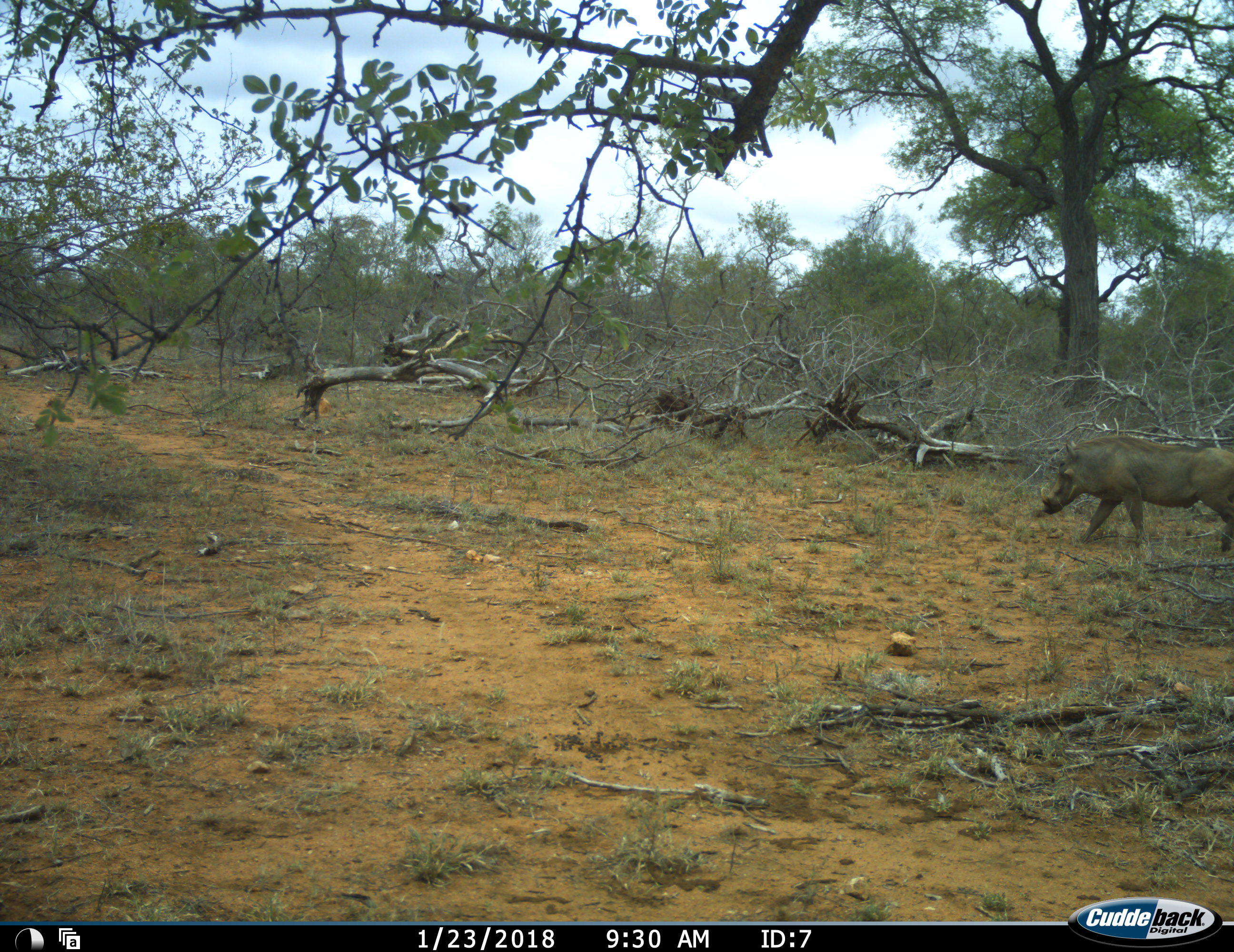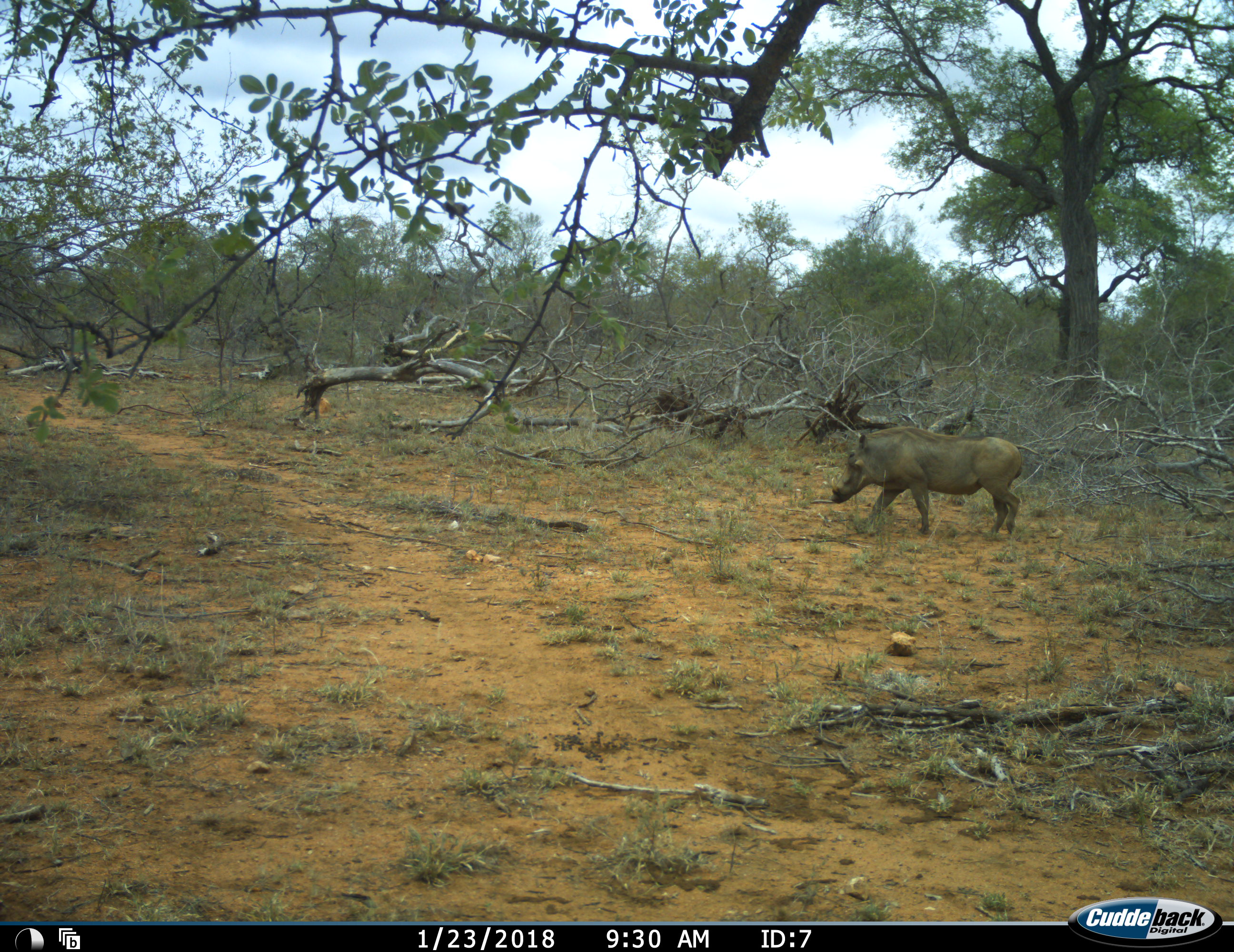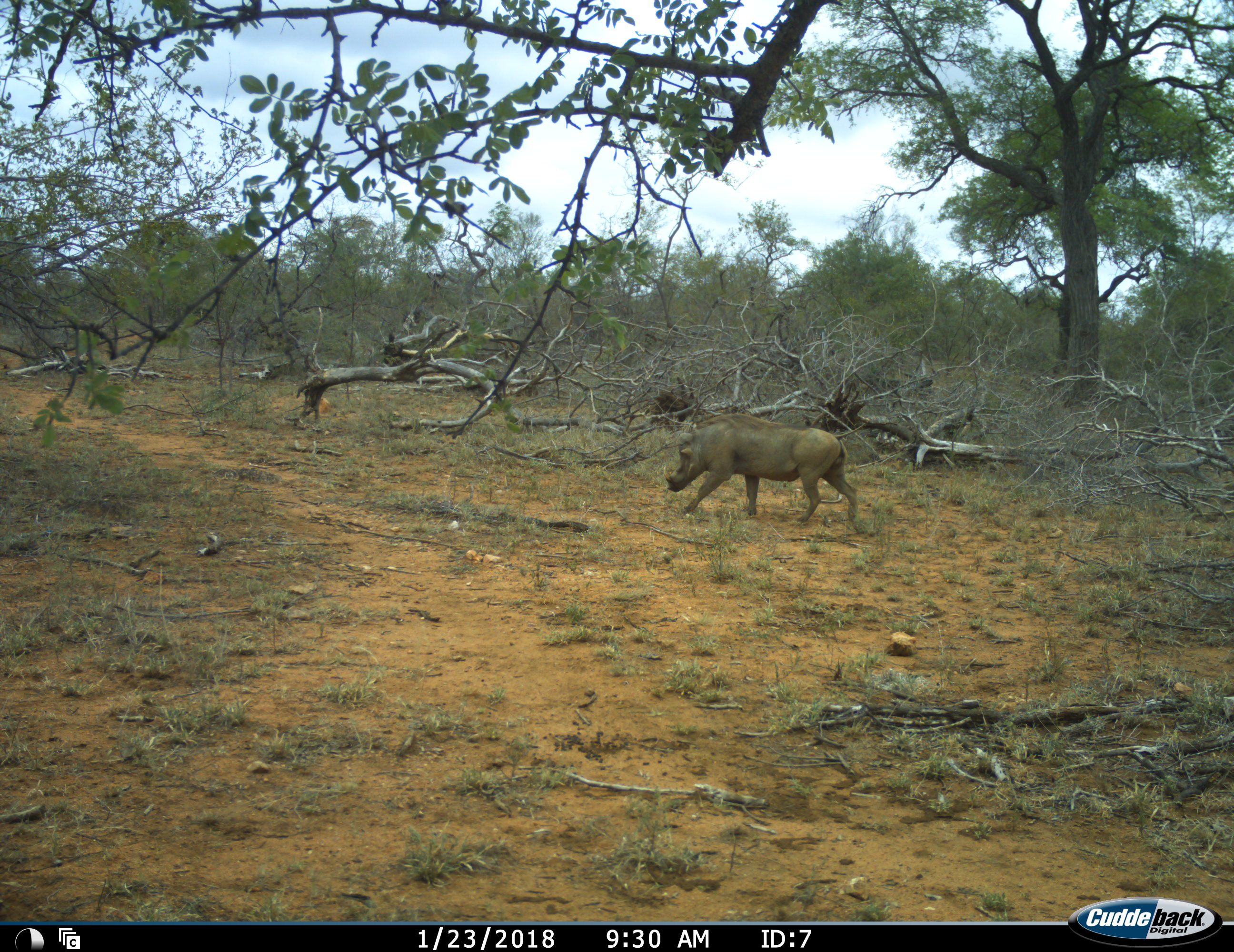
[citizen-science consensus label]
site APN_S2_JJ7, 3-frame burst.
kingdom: Animalia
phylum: Chordata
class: Mammalia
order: Artiodactyla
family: Suidae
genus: Phacochoerus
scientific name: Phacochoerus africanus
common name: warthog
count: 1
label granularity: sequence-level